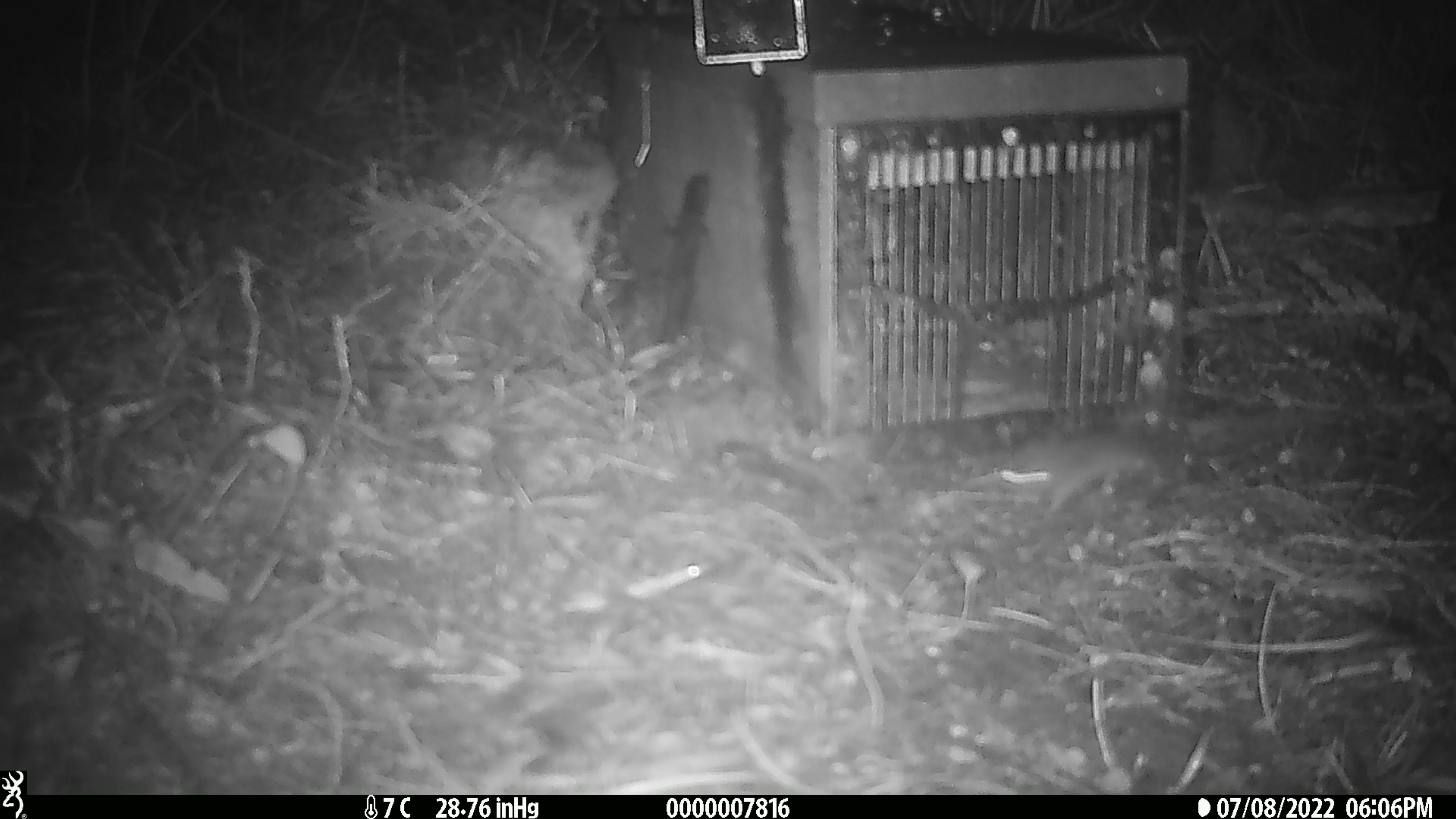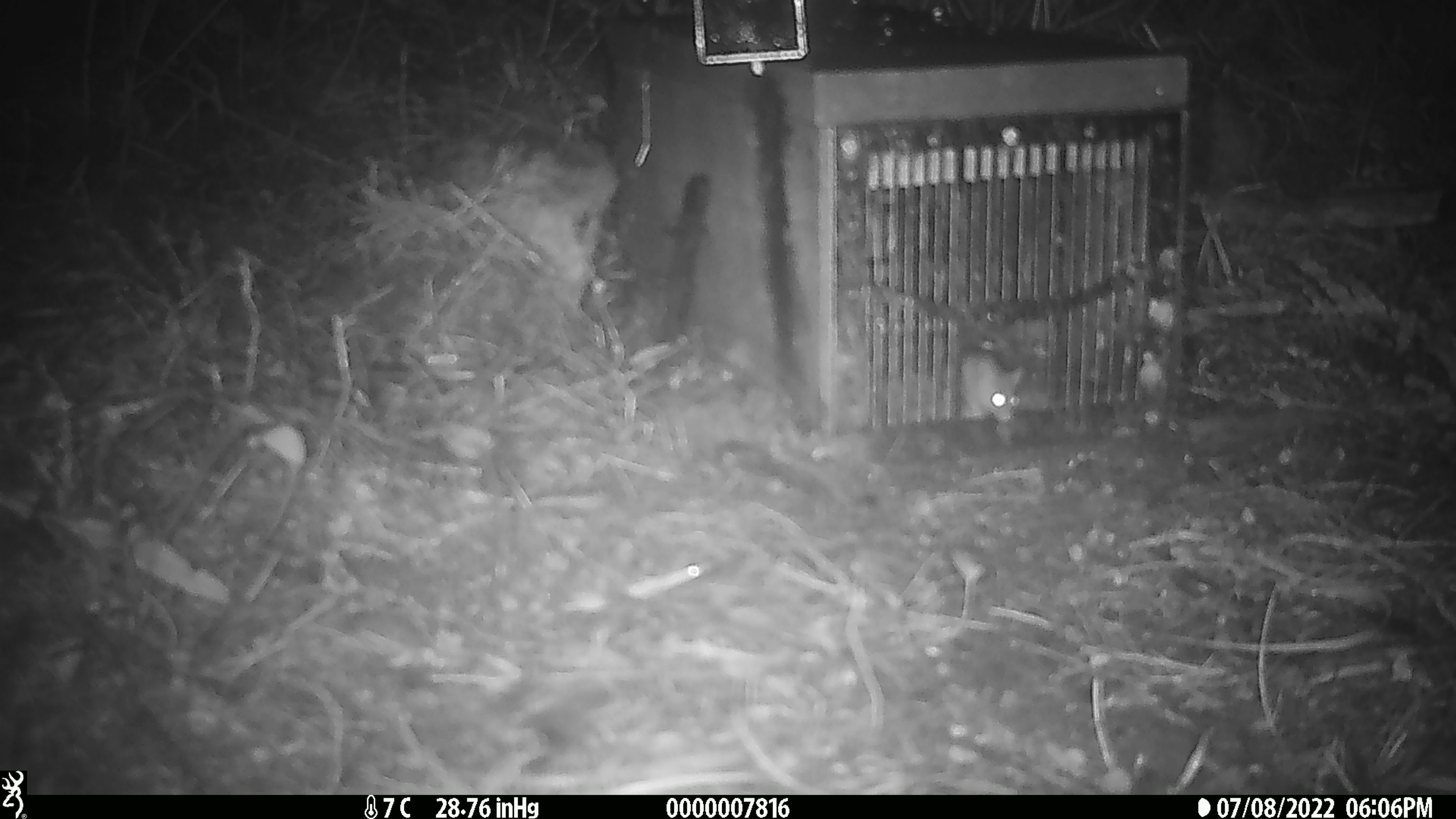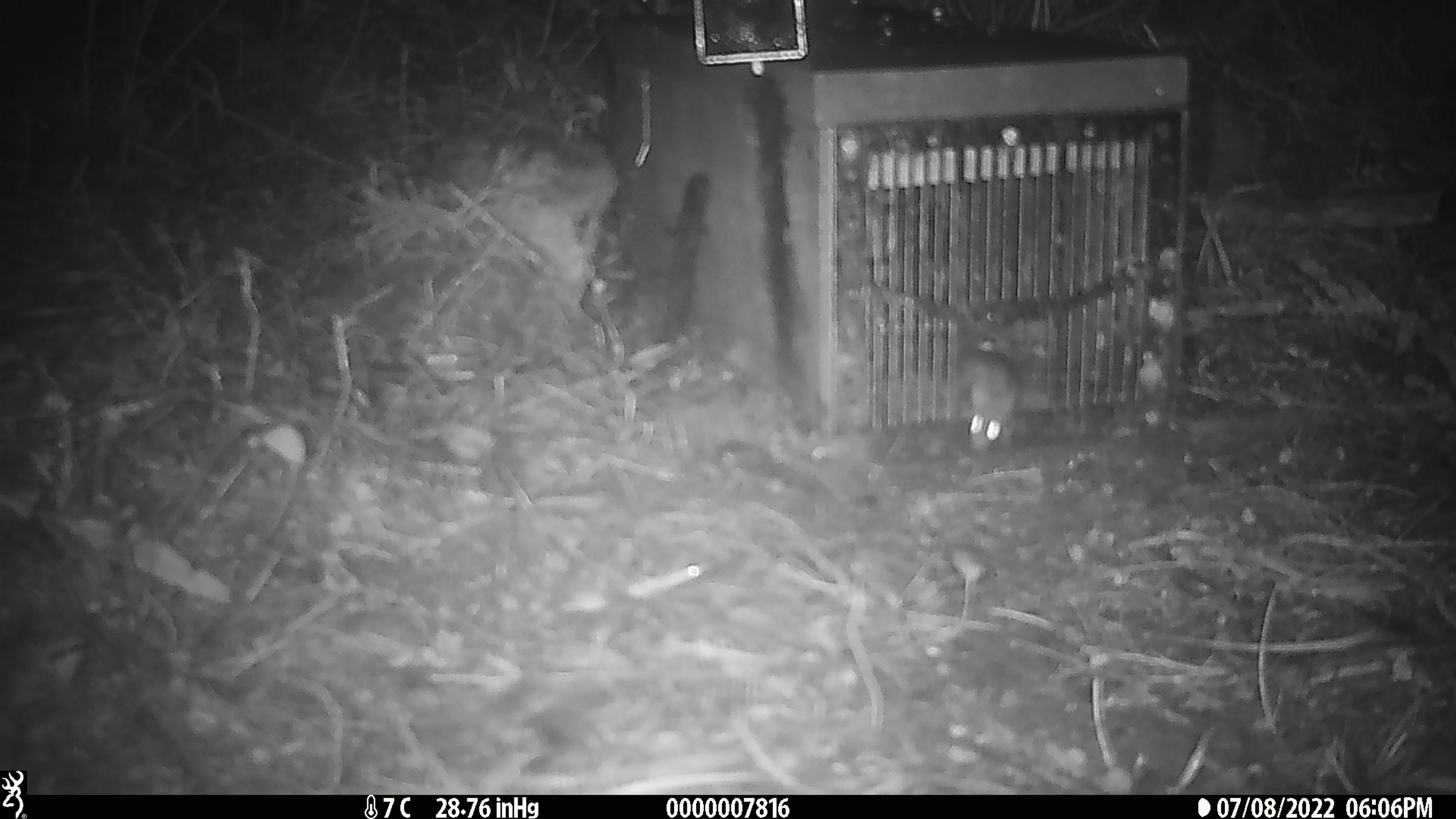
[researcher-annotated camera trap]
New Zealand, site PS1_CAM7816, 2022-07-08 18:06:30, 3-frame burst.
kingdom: Animalia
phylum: Chordata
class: Mammalia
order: Rodentia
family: Muridae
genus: Mus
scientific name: Mus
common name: mouse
Mouse (Mus).